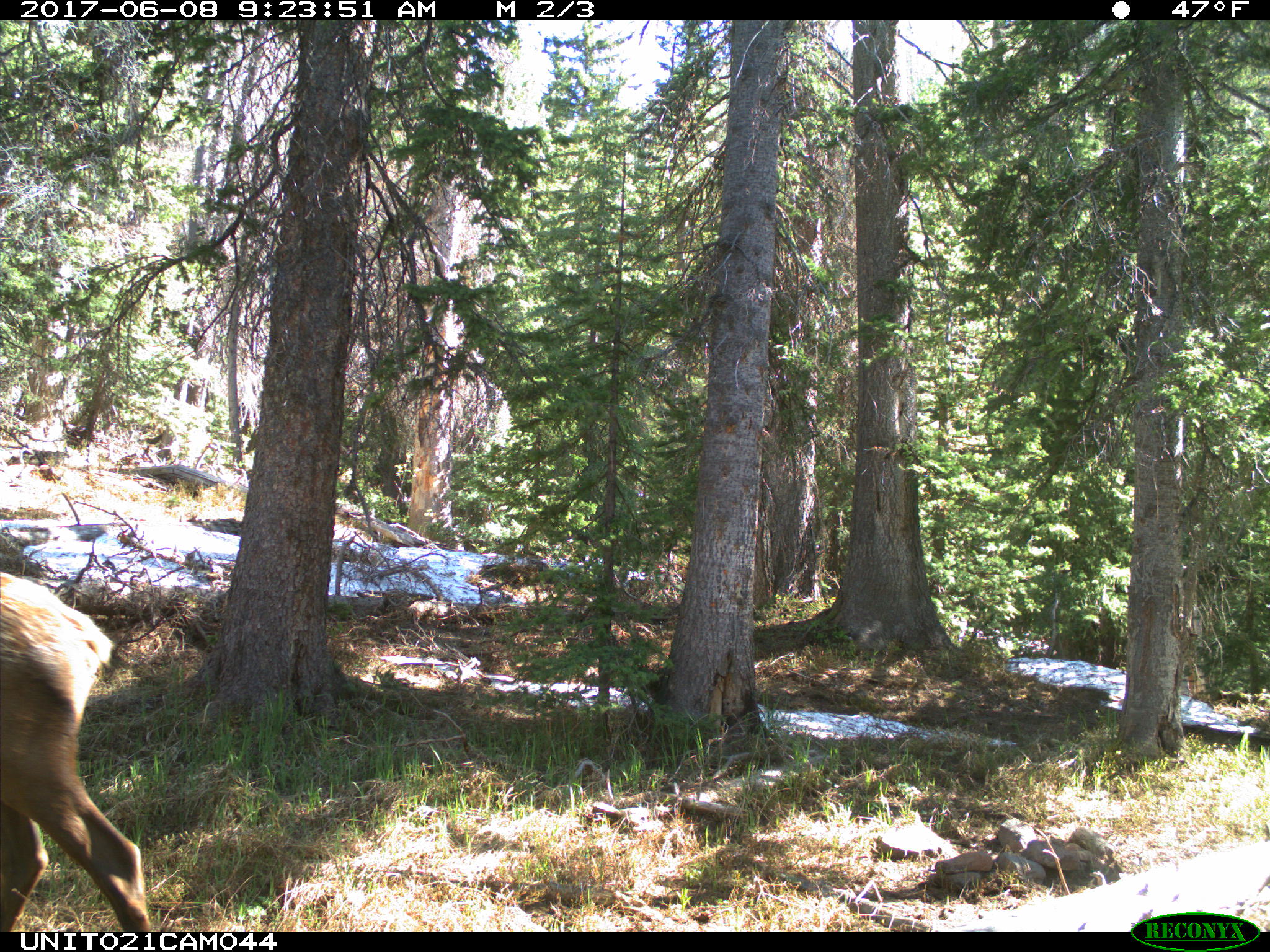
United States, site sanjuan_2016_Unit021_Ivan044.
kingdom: Animalia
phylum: Chordata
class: Mammalia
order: Artiodactyla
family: Cervidae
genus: Cervus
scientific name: Cervus elaphus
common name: red deer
Cervus elaphus (red deer).